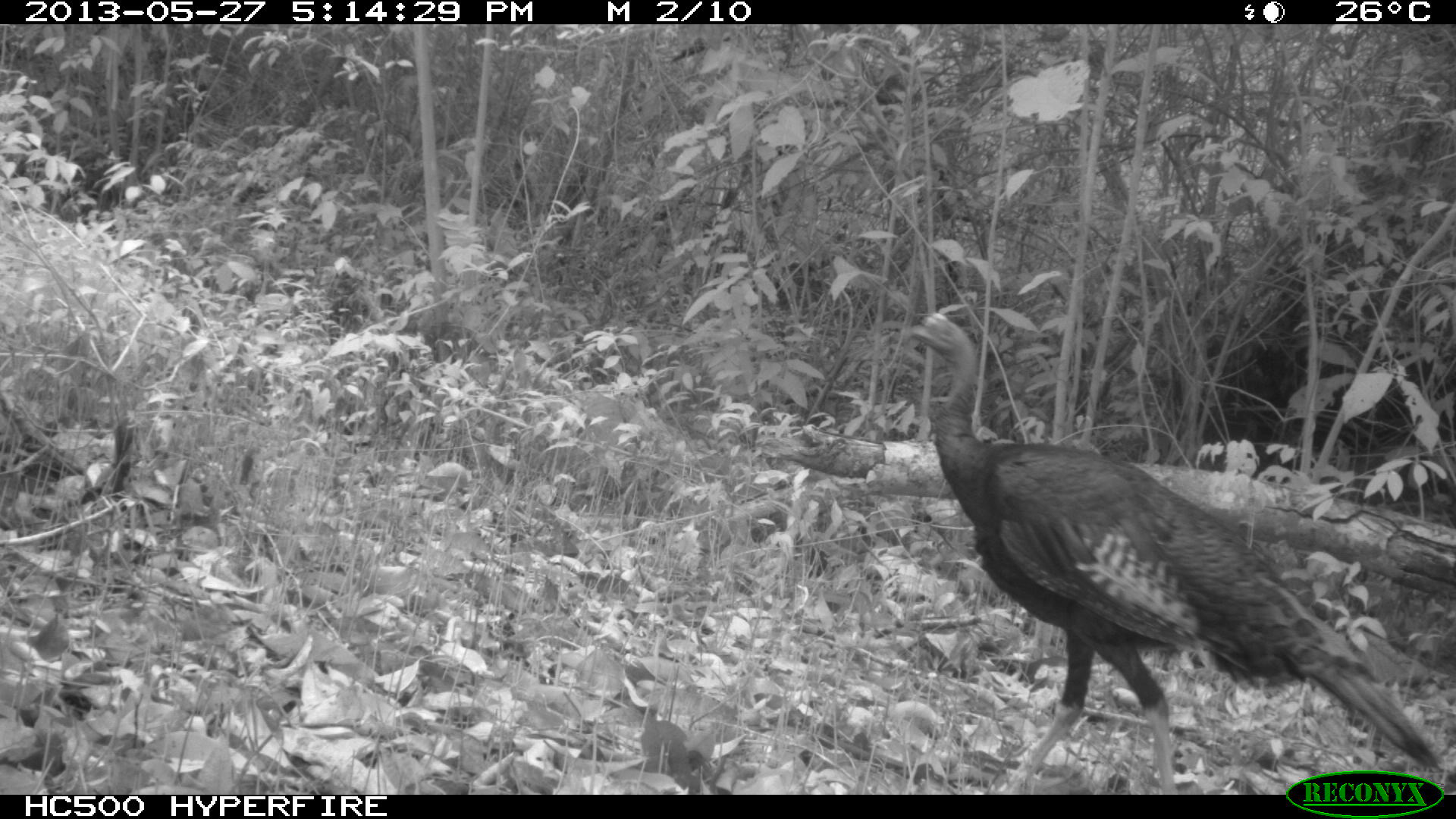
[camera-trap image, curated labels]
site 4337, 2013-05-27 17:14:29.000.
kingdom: Animalia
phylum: Chordata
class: Aves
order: Galliformes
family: Phasianidae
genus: Meleagris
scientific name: Meleagris ocellata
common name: ocellated turkey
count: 1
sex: male